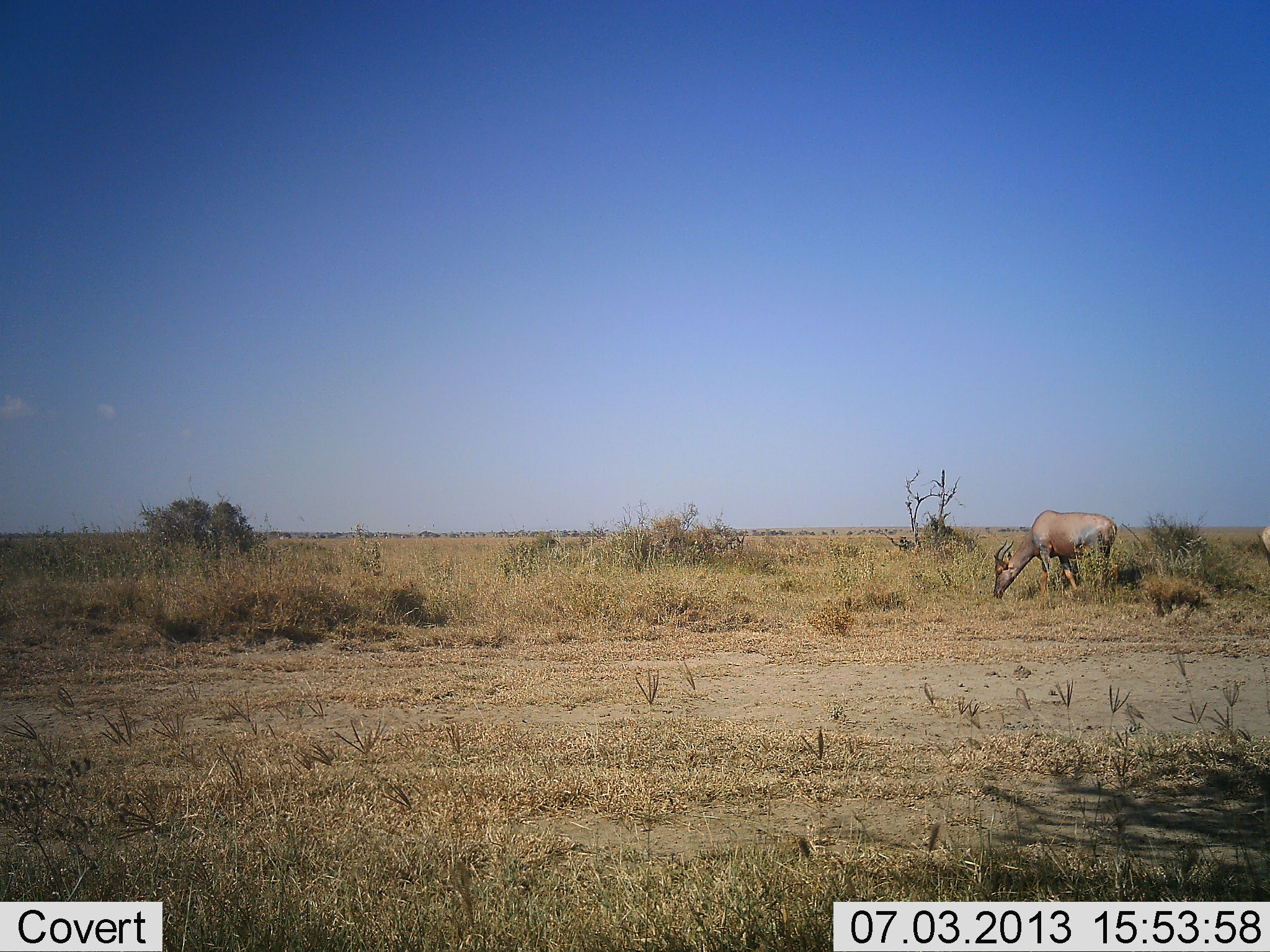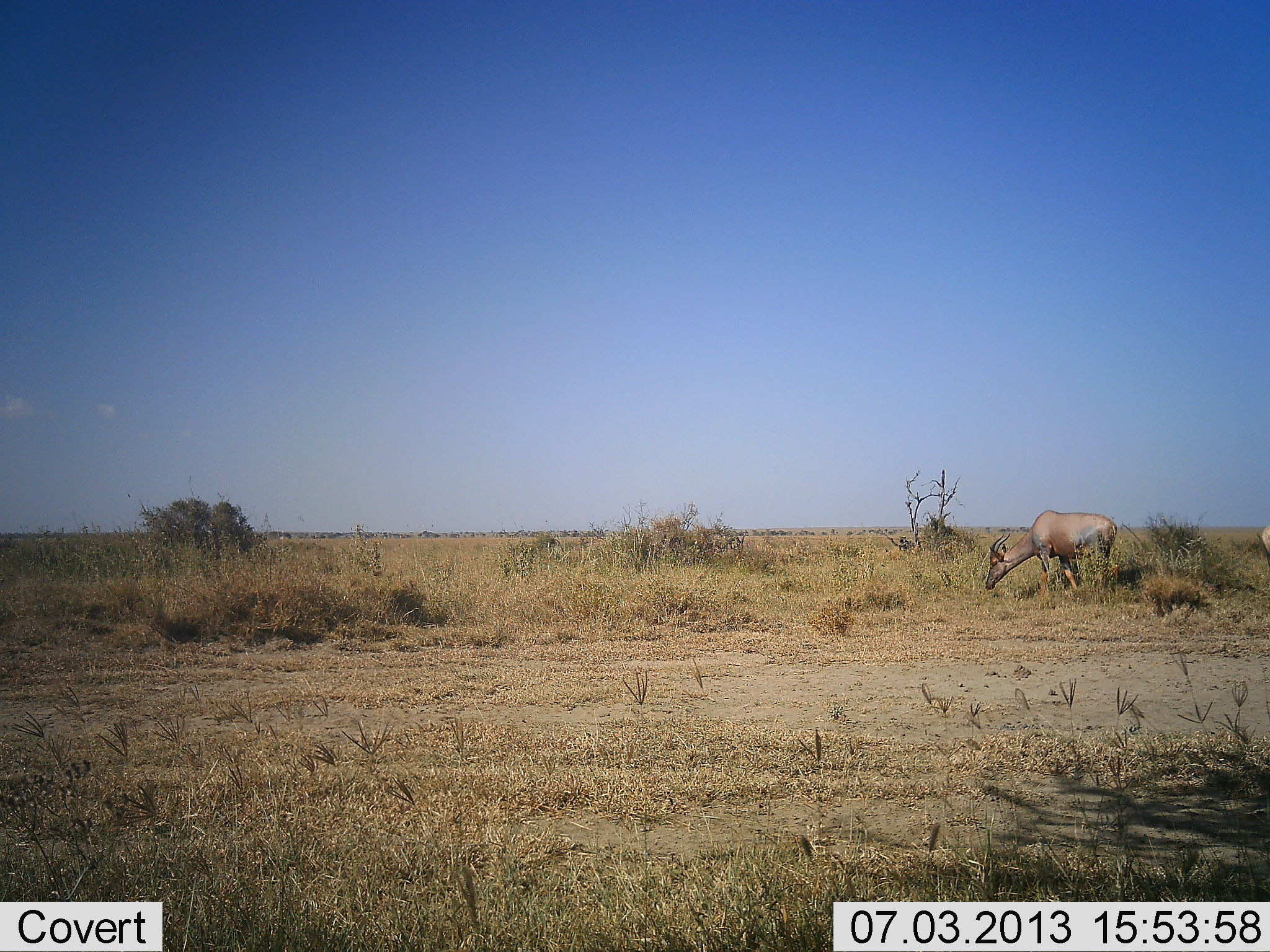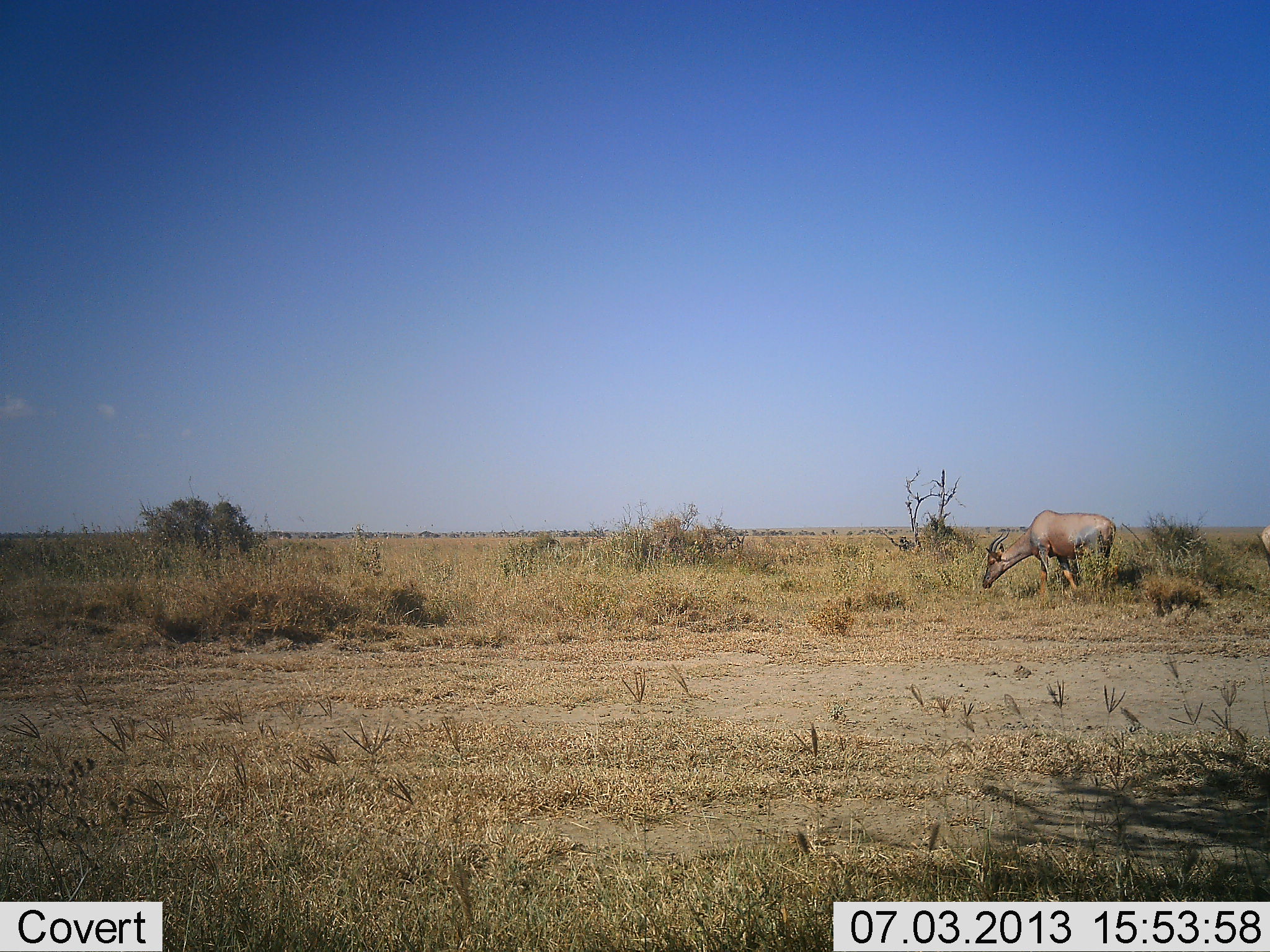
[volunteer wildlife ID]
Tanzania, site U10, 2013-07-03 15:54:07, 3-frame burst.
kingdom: Animalia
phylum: Chordata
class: Mammalia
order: Artiodactyla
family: Bovidae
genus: Damaliscus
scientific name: Damaliscus lunatus jimela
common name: topi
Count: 1.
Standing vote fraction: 55%.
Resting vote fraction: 0%.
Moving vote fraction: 0%.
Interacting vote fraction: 0%.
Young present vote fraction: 0%.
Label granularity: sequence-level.